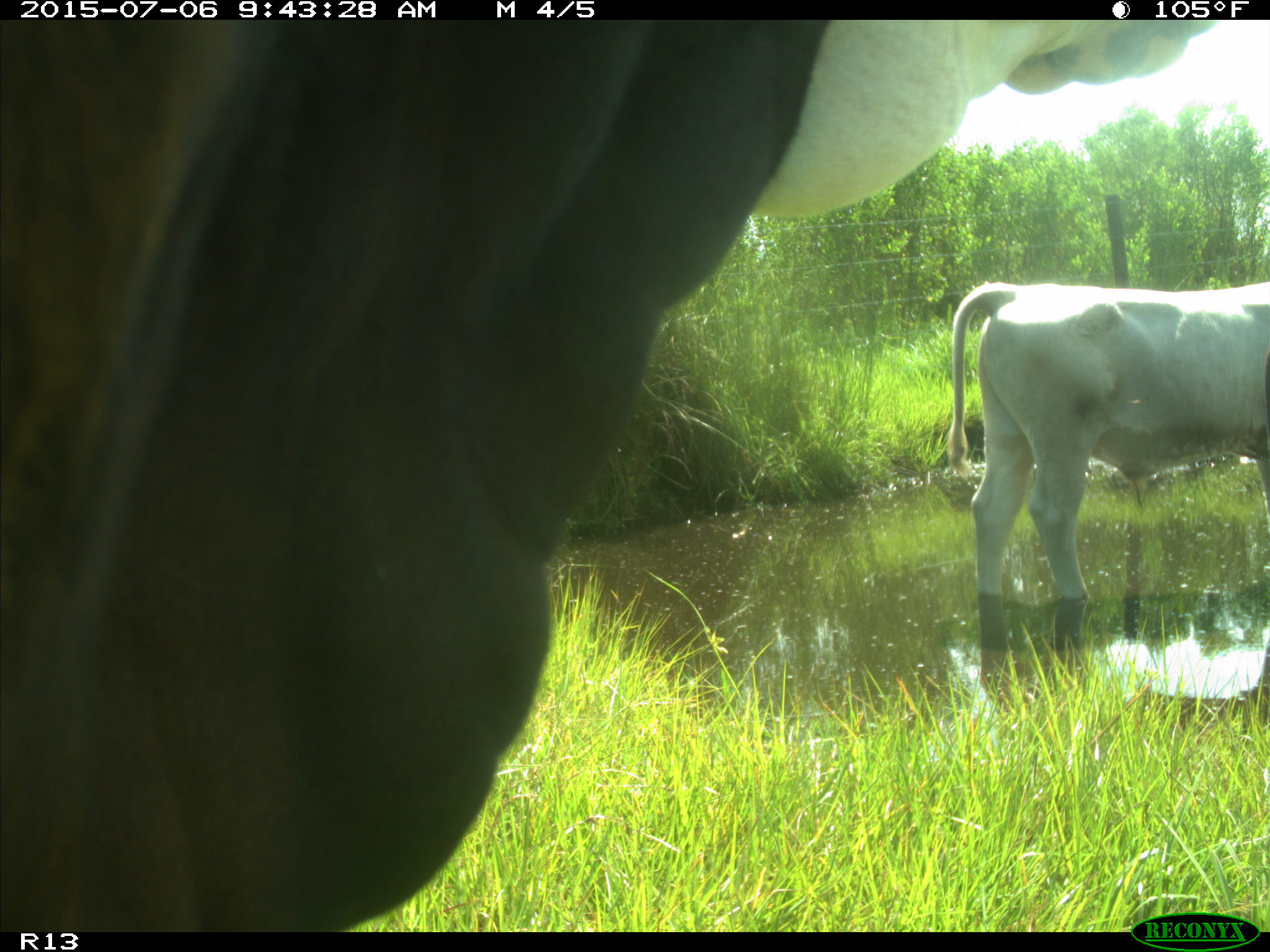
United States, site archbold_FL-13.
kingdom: Animalia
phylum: Chordata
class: Mammalia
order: Artiodactyla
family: Bovidae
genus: Bos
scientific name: Bos taurus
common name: domestic cow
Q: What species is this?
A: Bos taurus (domestic cow).